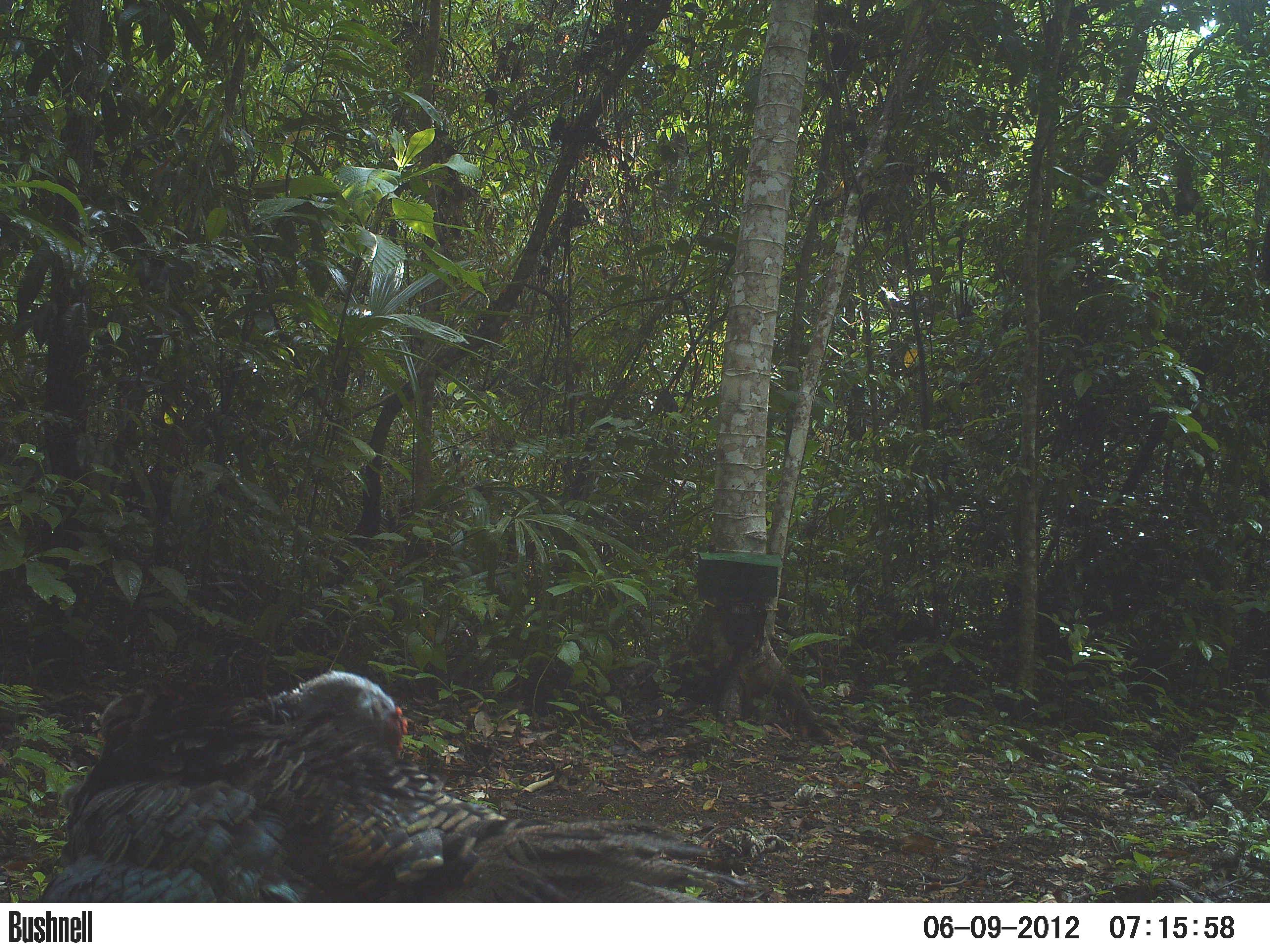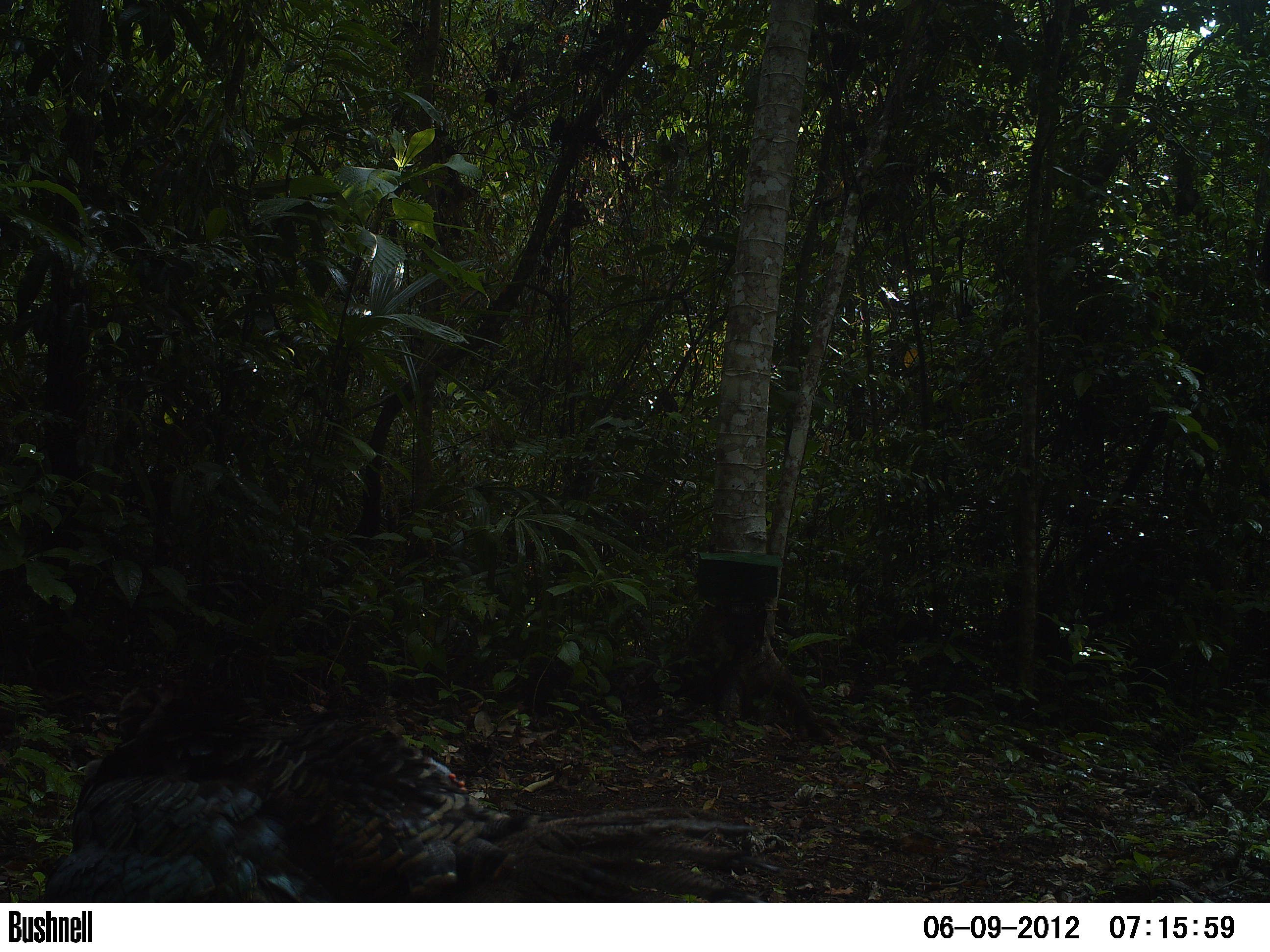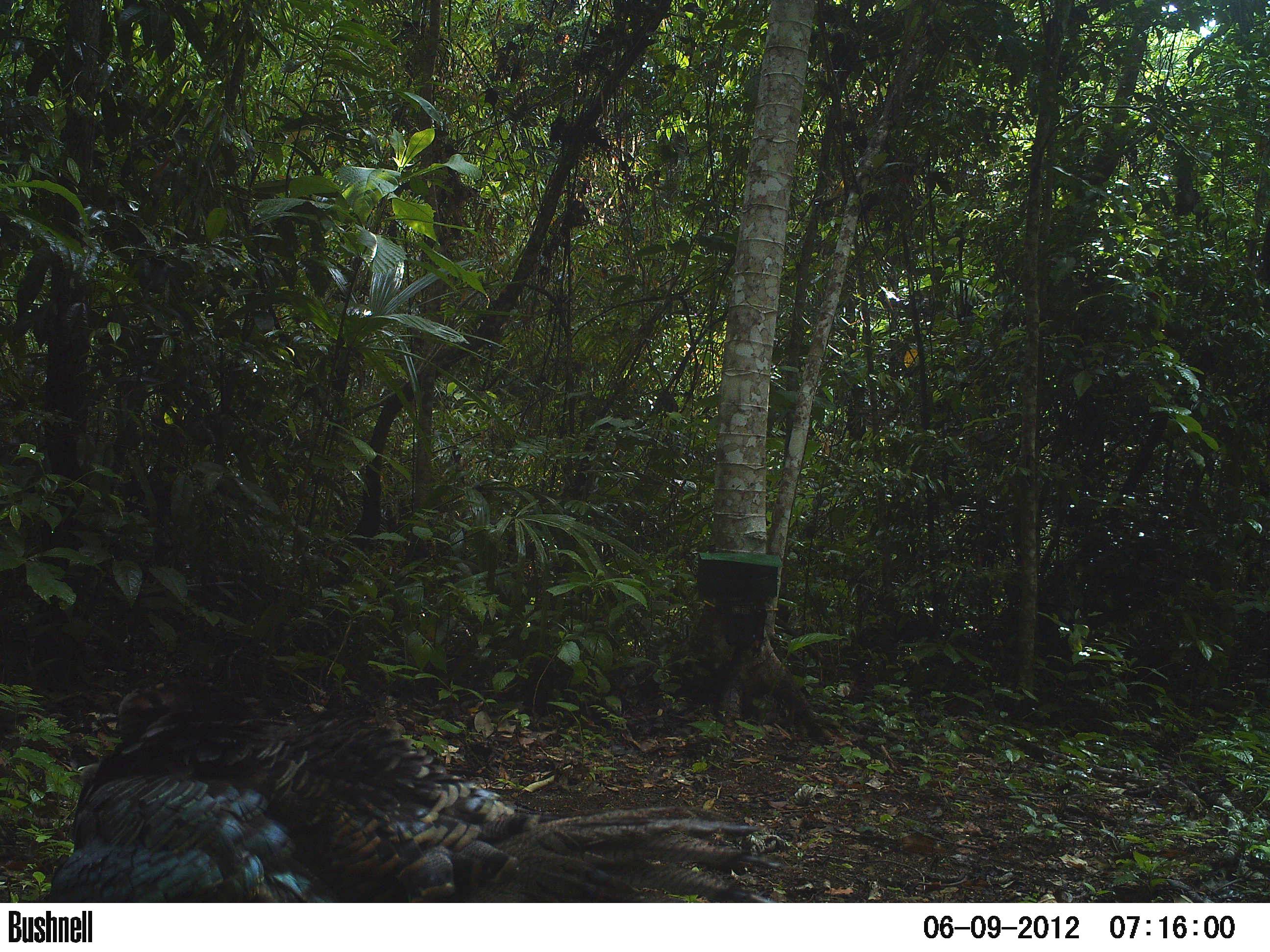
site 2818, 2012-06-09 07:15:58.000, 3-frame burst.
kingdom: Animalia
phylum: Chordata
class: Aves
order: Galliformes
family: Phasianidae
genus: Meleagris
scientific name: Meleagris ocellata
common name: ocellated turkey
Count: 5.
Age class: adult.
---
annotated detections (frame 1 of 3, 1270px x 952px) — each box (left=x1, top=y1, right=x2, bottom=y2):
meleagris ocellata: (left=37, top=668, right=747, bottom=902)